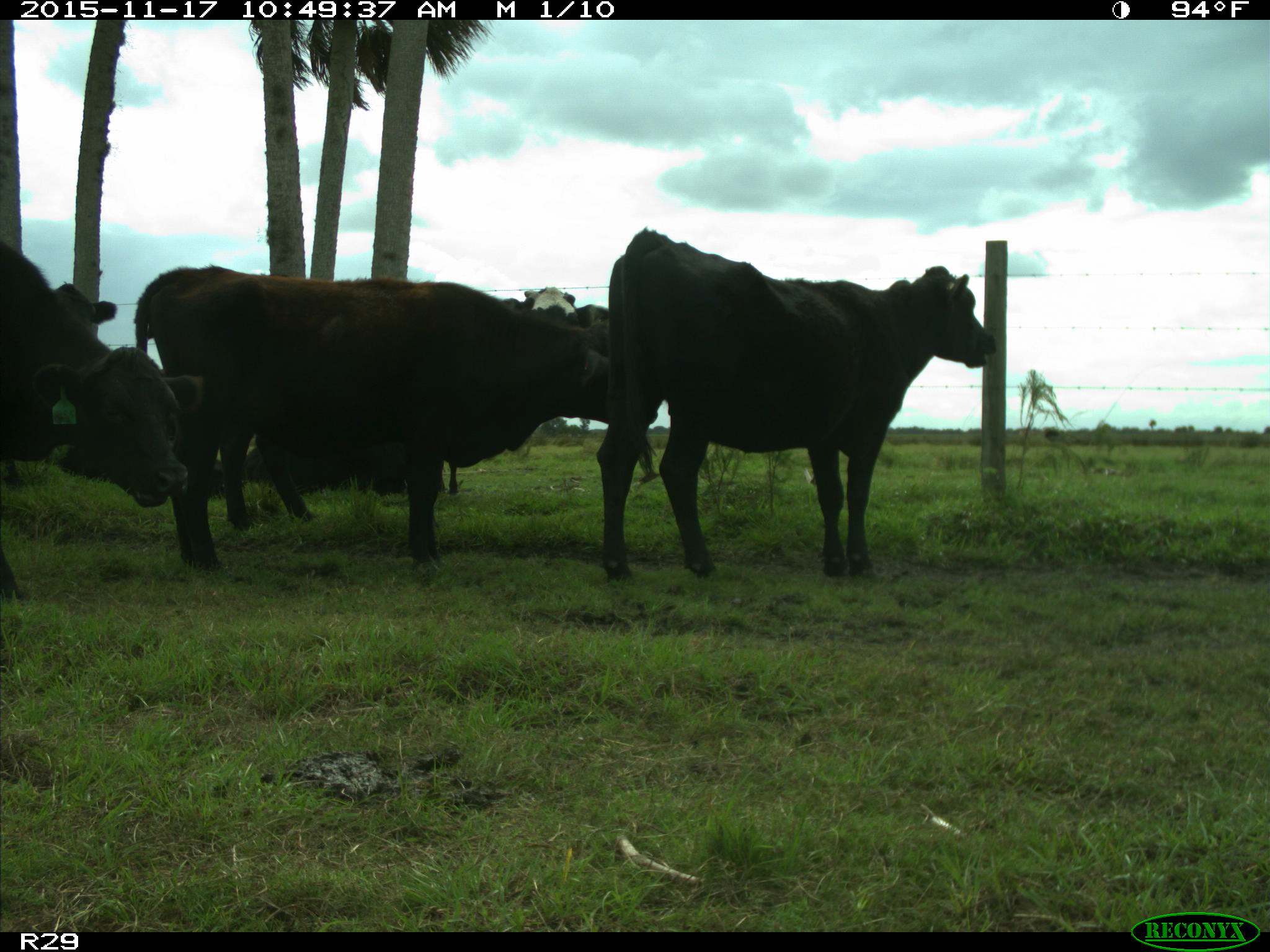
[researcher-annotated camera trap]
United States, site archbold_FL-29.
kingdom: Animalia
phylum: Chordata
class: Mammalia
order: Artiodactyla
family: Bovidae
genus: Bos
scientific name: Bos taurus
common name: domestic cow